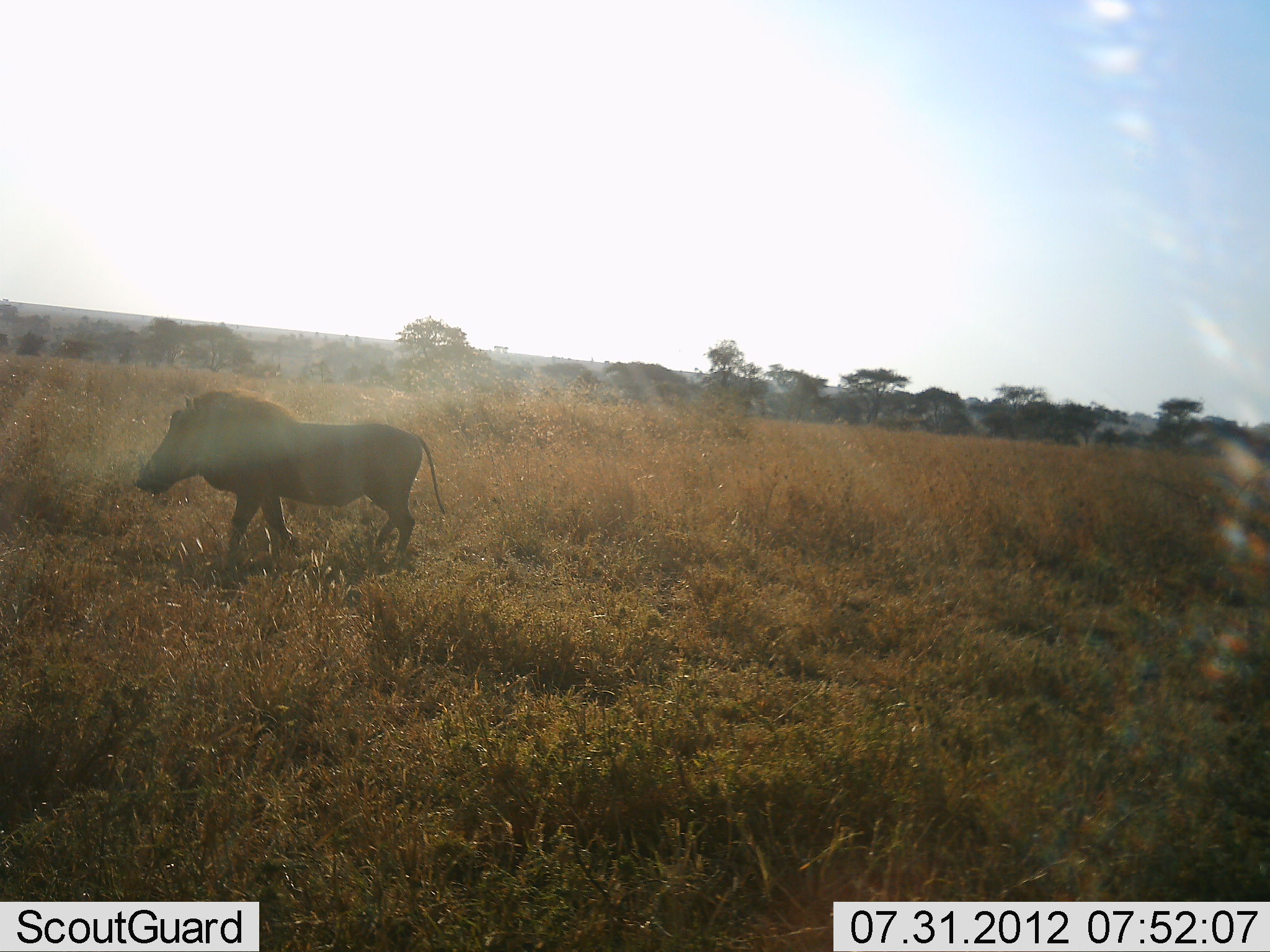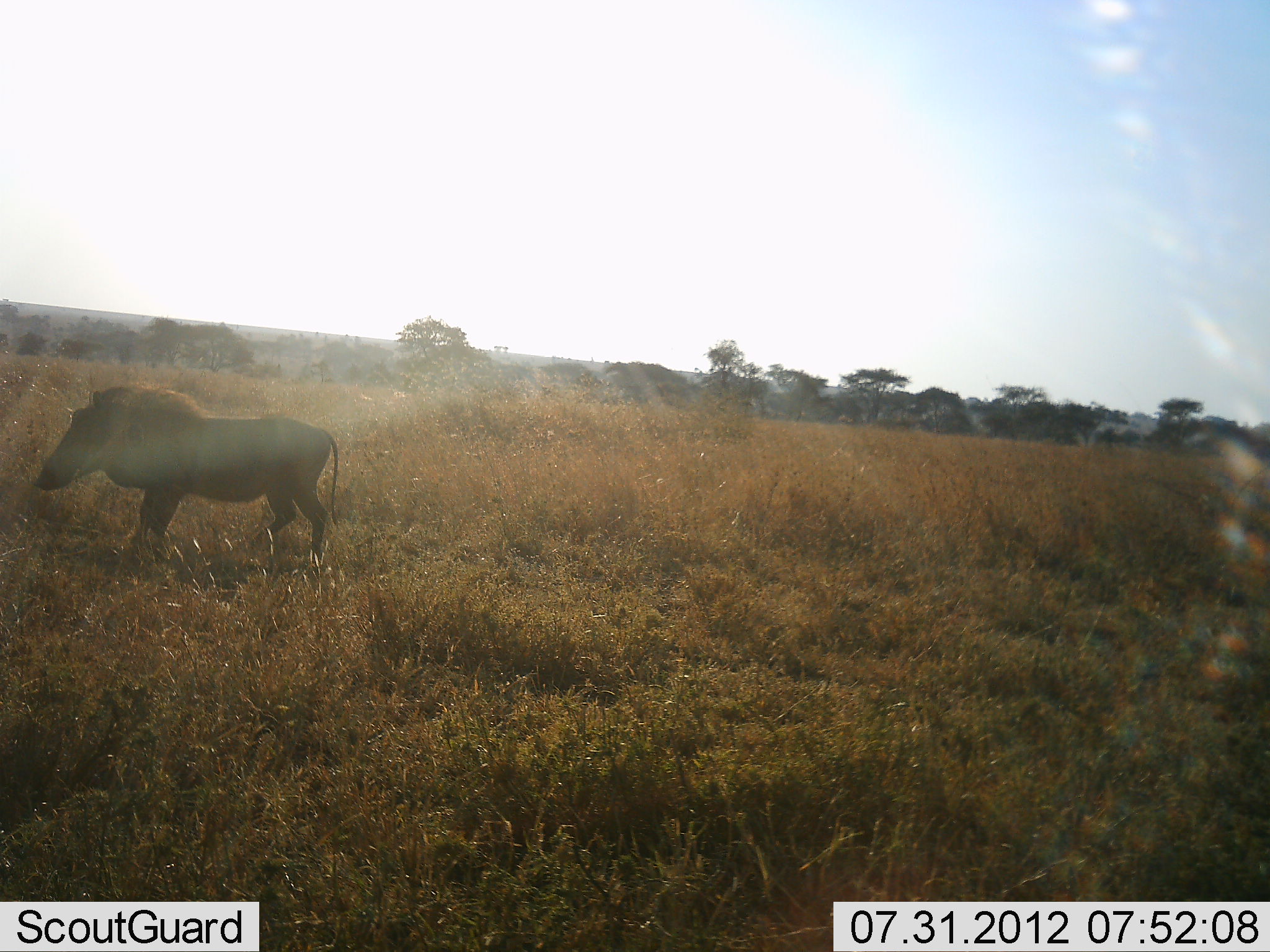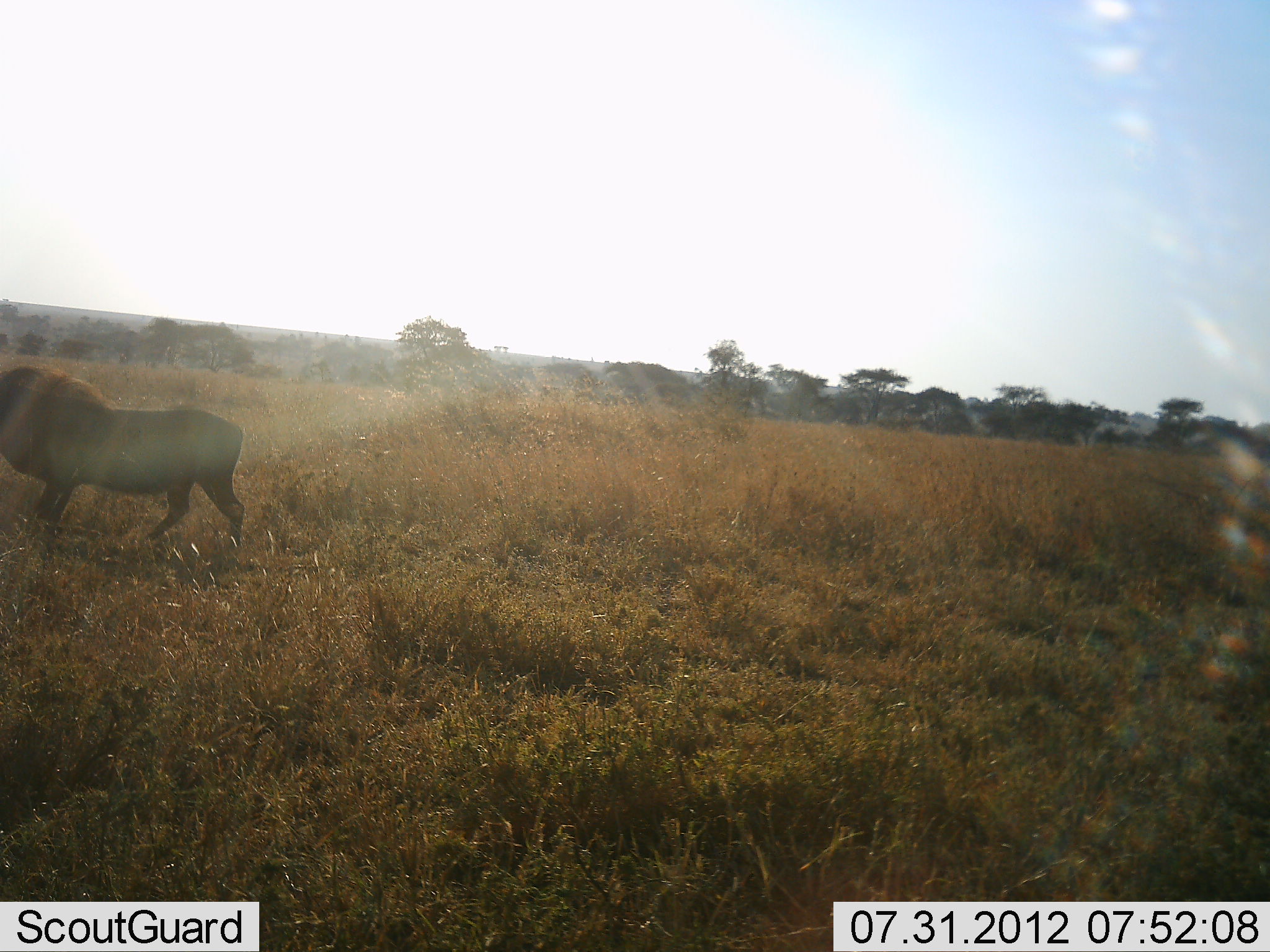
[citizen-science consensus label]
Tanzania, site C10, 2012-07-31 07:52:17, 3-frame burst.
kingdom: Animalia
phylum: Chordata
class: Mammalia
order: Artiodactyla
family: Suidae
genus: Phacochoerus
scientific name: Phacochoerus africanus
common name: warthog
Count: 1.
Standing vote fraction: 20%.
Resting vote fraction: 0%.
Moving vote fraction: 80%.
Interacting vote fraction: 0%.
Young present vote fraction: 0%.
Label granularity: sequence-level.